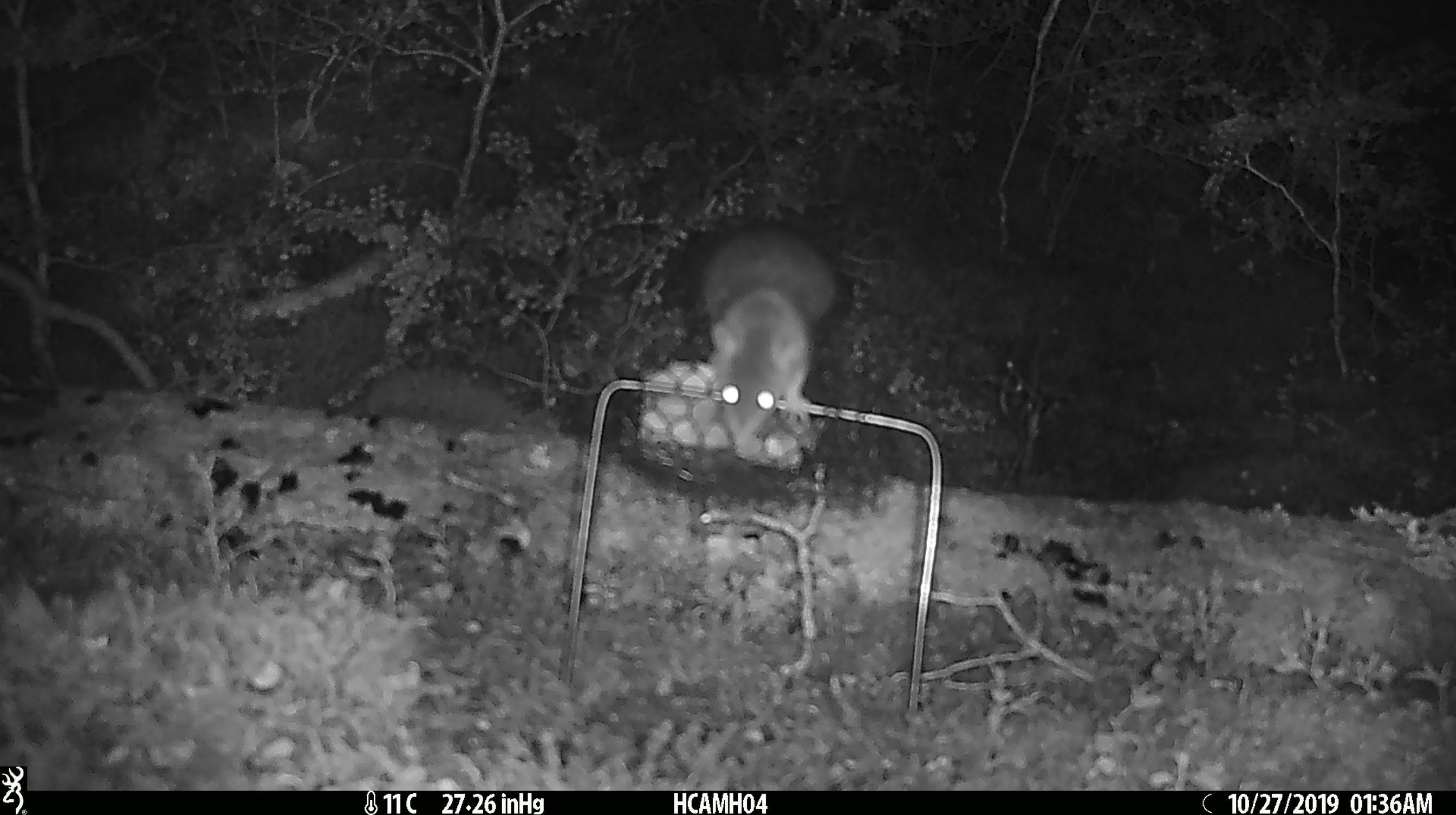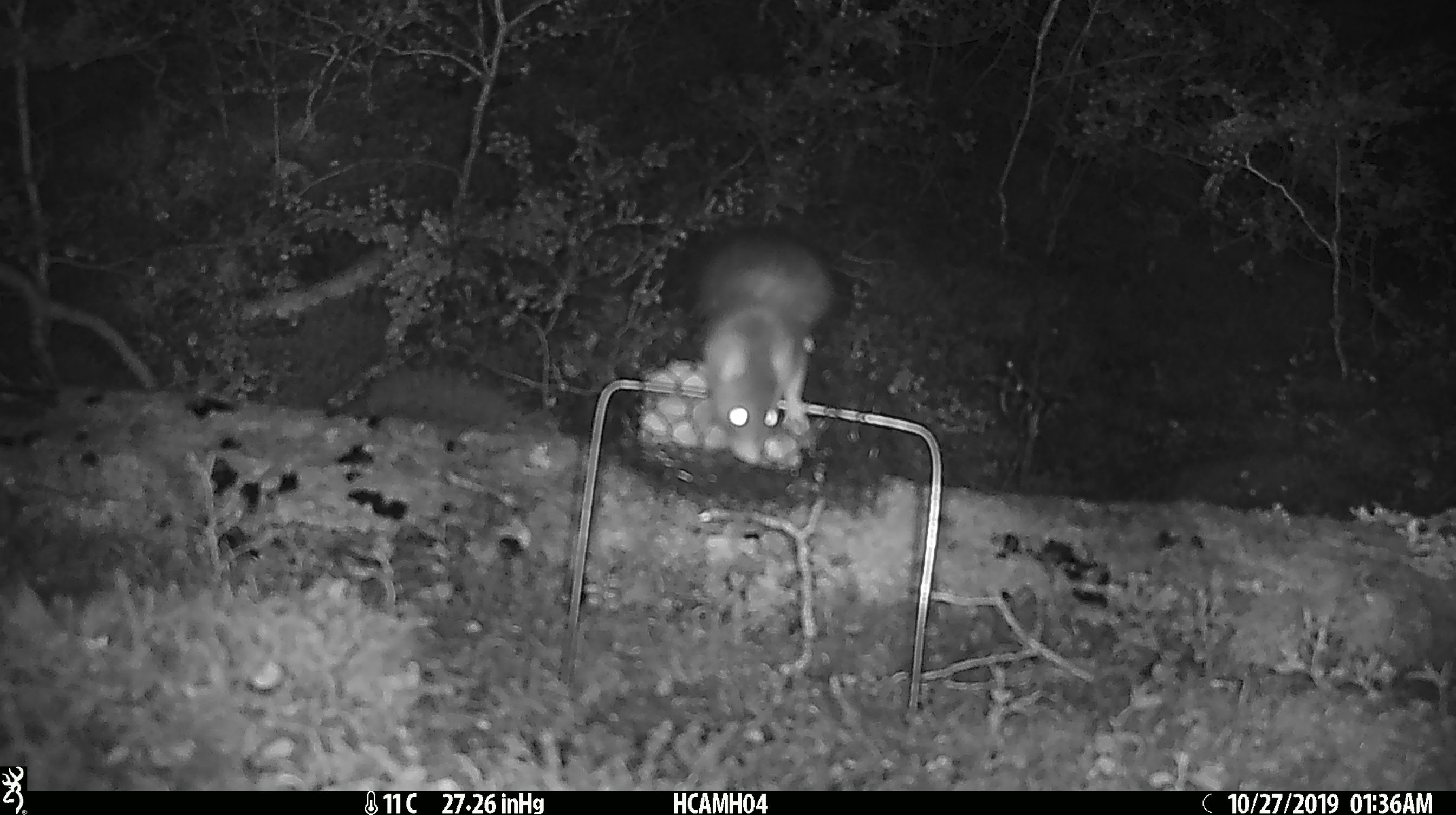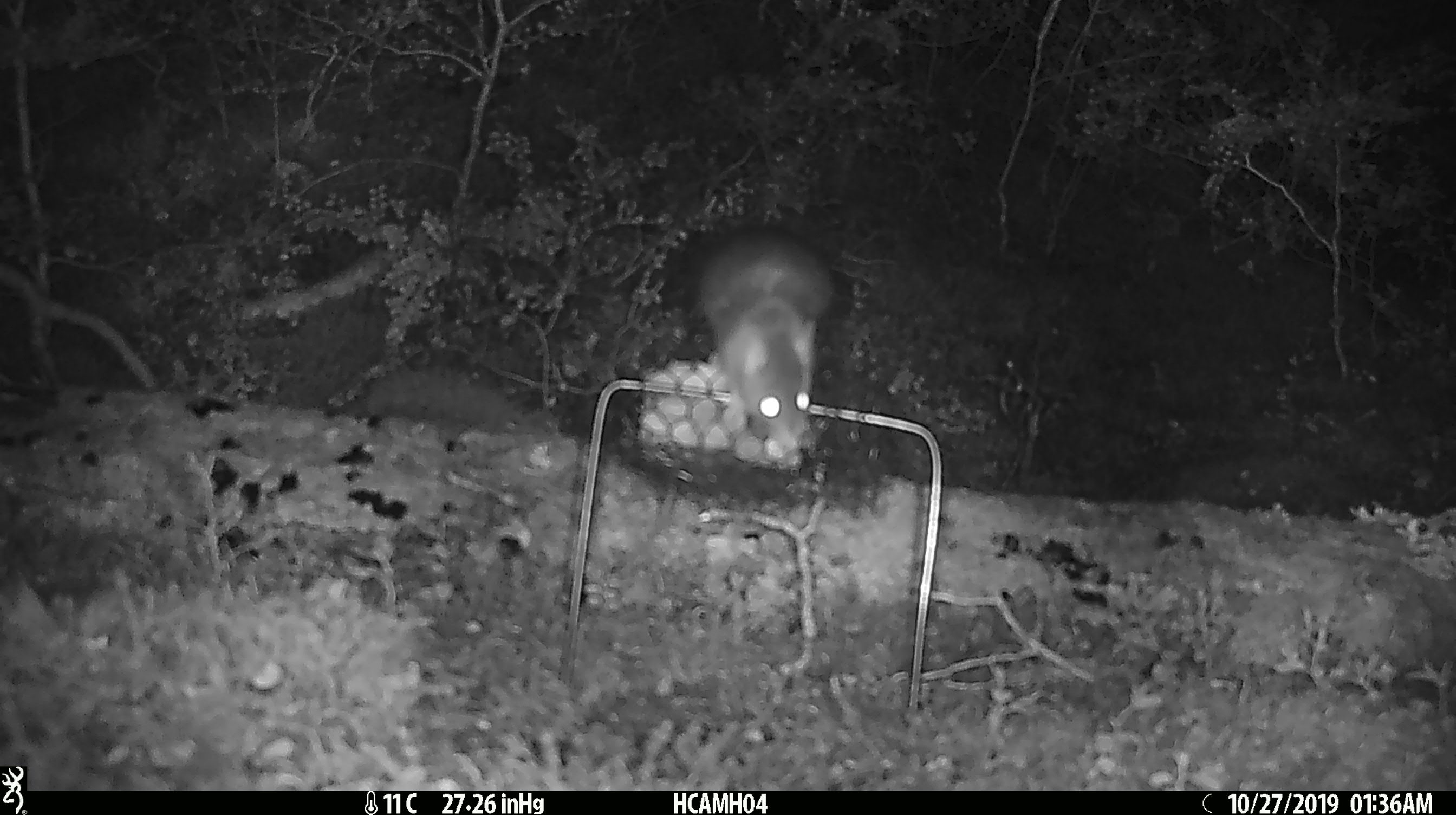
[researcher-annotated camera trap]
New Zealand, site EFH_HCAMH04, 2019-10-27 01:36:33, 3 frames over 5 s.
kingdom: Animalia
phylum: Chordata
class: Mammalia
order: Rodentia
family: Muridae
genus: Rattus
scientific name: Rattus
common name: rat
Rat (Rattus).